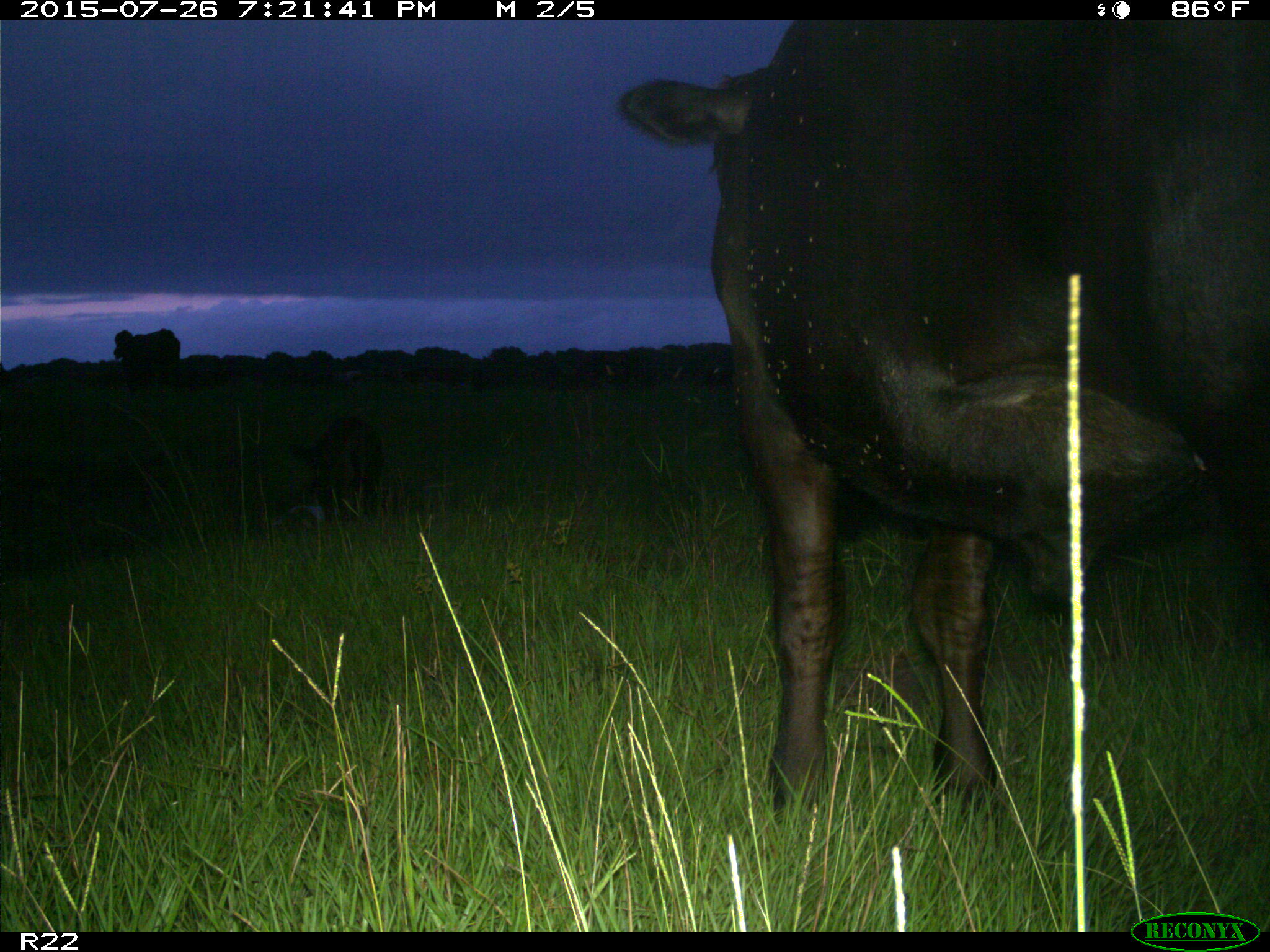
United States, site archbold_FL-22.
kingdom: Animalia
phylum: Chordata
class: Mammalia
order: Artiodactyla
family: Bovidae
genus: Bos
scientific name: Bos taurus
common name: domestic cow